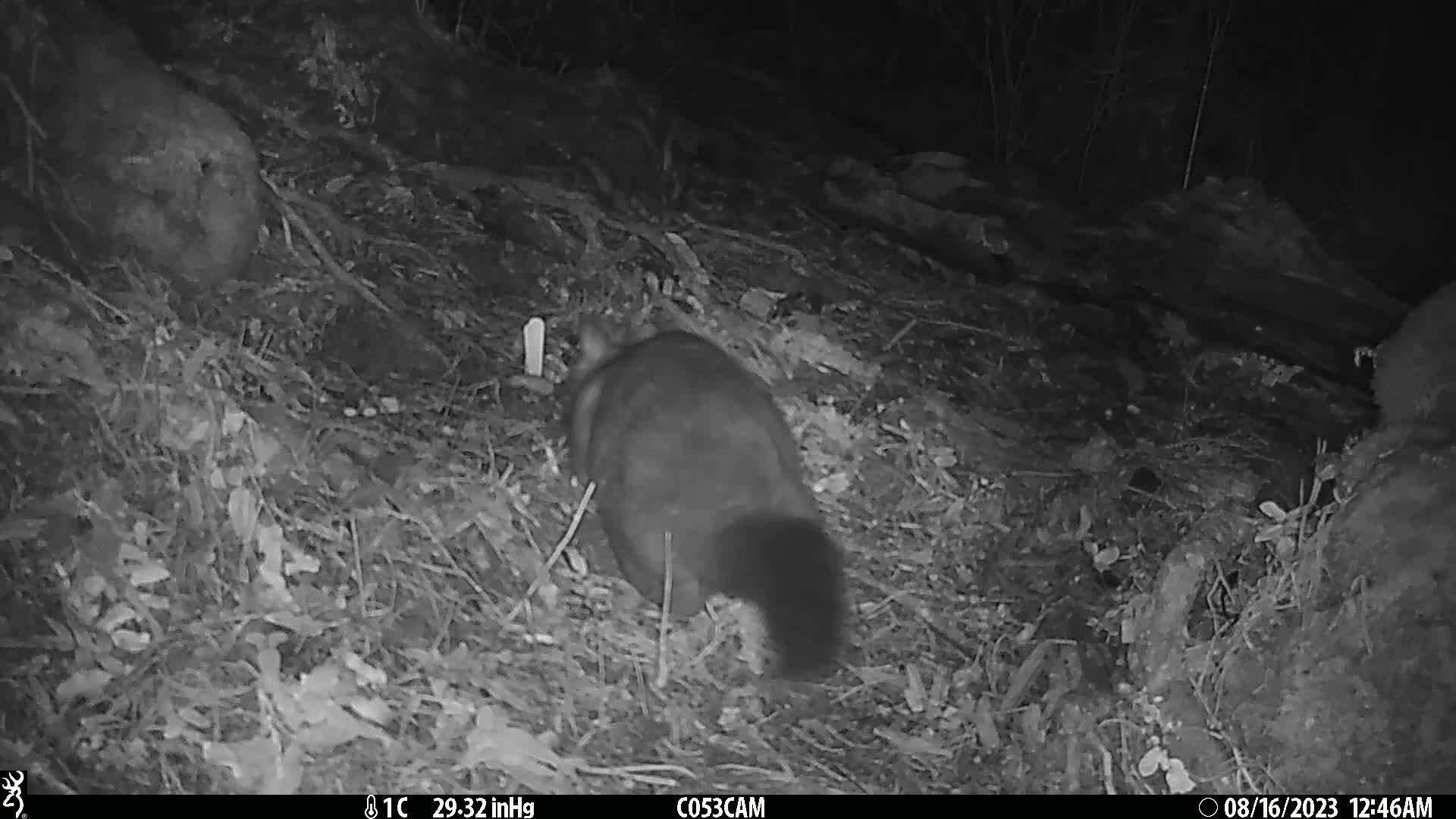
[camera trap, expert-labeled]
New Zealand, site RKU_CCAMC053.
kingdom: Animalia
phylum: Chordata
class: Mammalia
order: Diprotodontia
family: Phalangeridae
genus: Trichosurus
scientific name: Trichosurus vulpecula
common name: common brushtail possum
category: possum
Possum (common brushtail possum) (Trichosurus vulpecula).